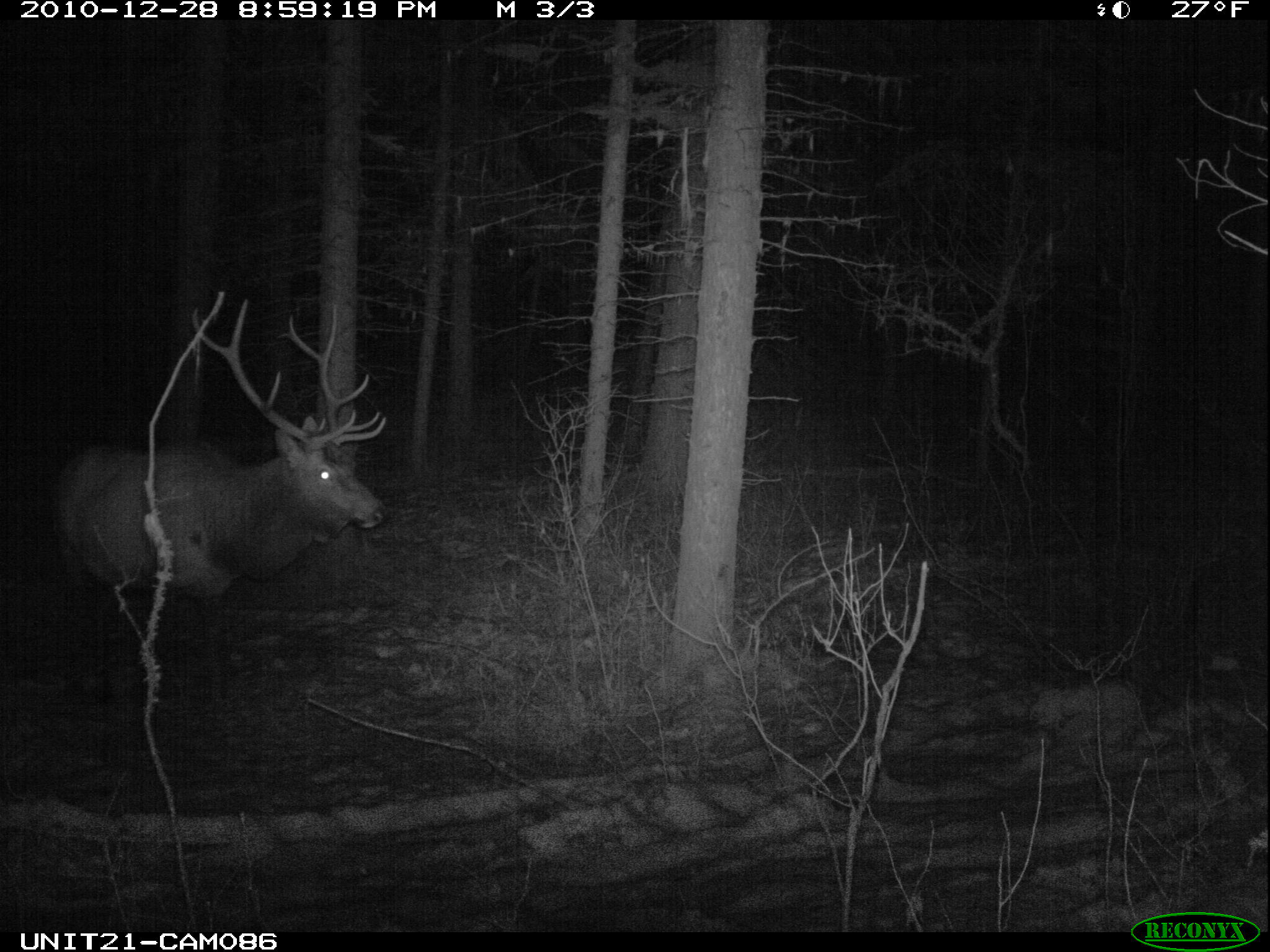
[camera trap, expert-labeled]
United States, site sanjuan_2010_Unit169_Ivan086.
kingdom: Animalia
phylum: Chordata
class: Mammalia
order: Artiodactyla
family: Cervidae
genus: Cervus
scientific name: Cervus elaphus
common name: red deer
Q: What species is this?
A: Cervus elaphus (red deer).